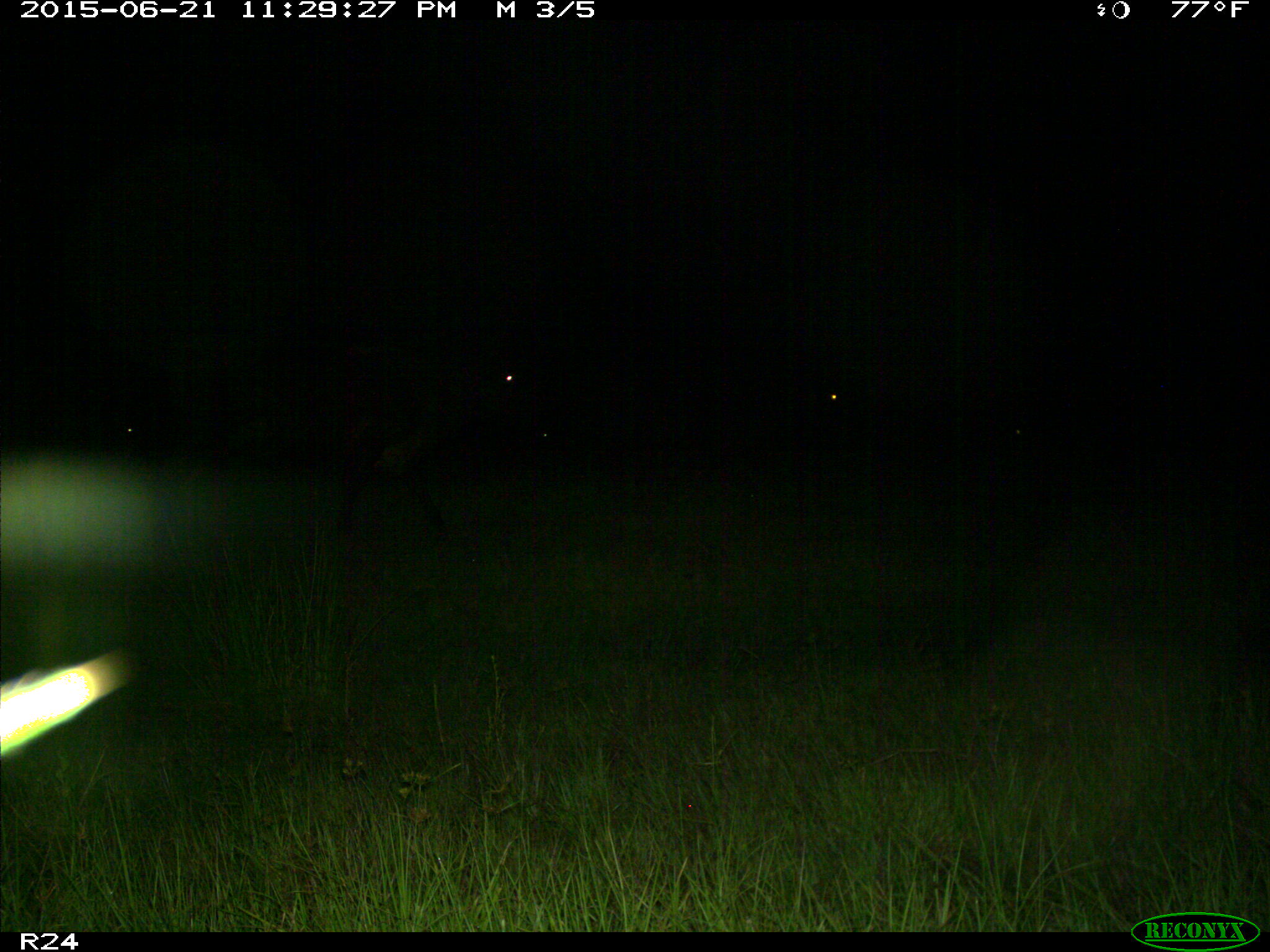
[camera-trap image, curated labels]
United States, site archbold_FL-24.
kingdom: Animalia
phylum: Chordata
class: Mammalia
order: Artiodactyla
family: Bovidae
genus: Bos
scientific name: Bos taurus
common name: domestic cow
Bos taurus (domestic cow).